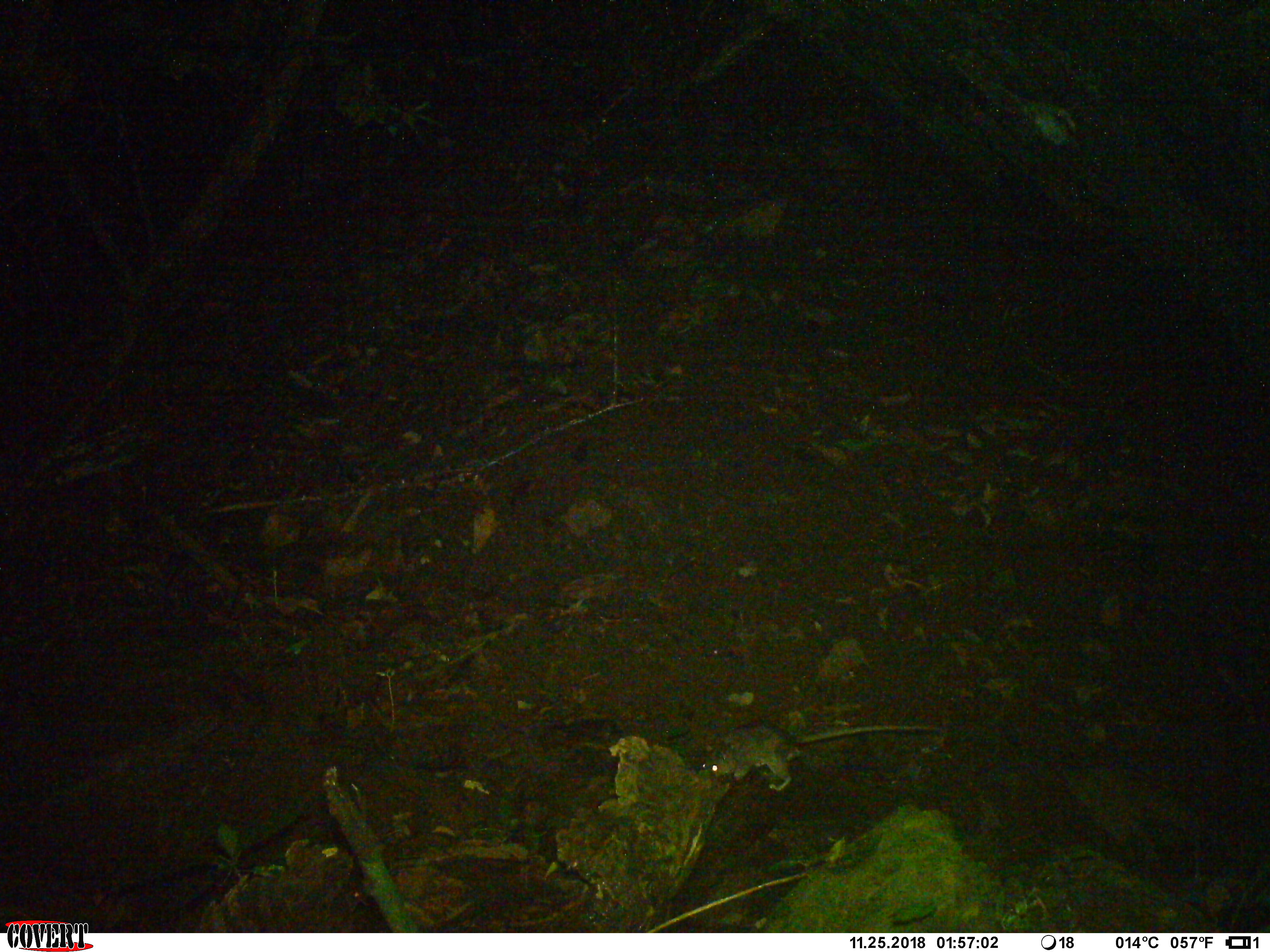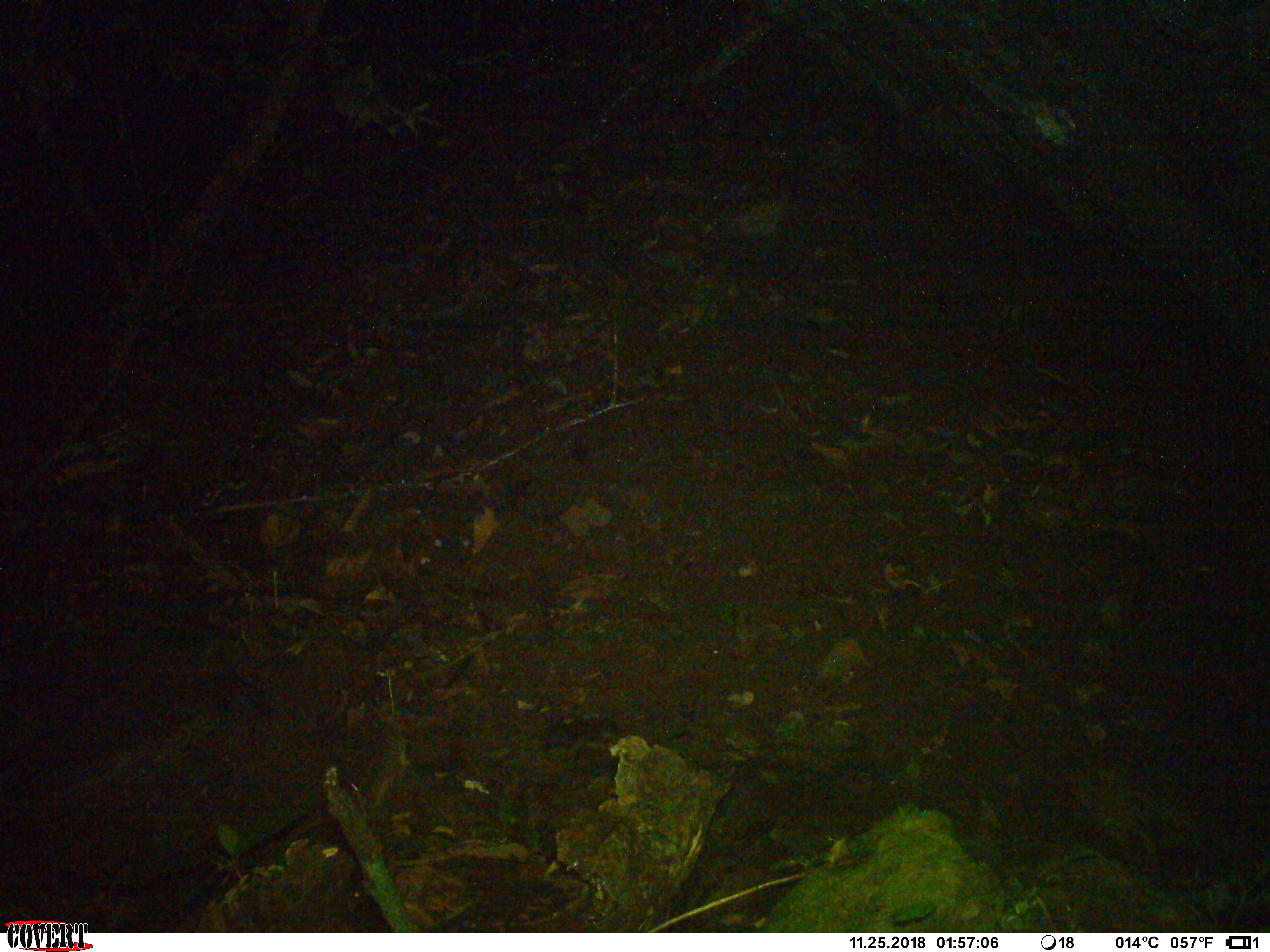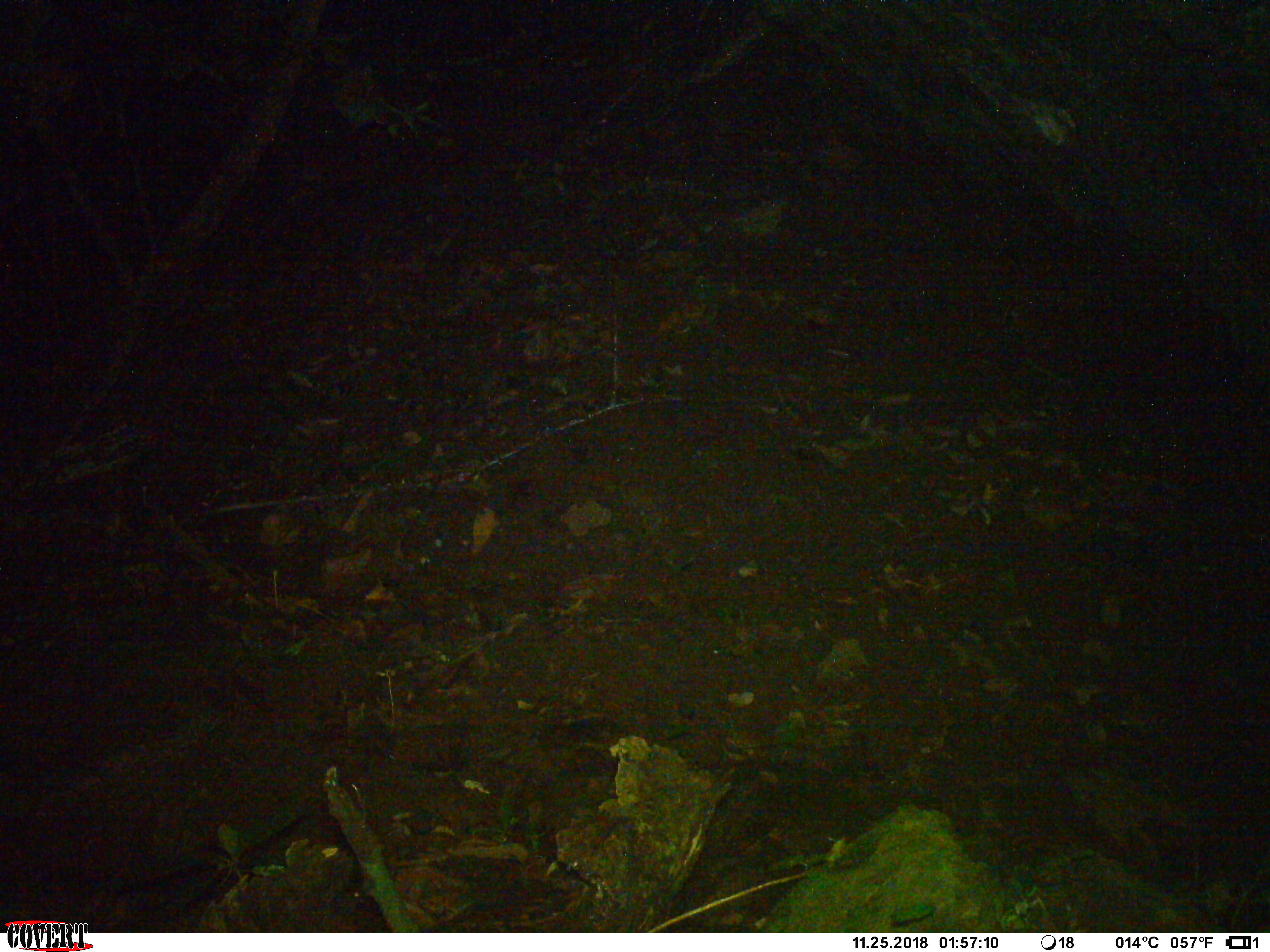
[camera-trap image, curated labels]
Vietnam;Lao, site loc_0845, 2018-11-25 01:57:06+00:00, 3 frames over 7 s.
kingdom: Animalia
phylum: Chordata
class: Mammalia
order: Rodentia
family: Muridae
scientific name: Muridae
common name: old-world mice and rats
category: unidentified murid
Unidentified murid (old-world mice and rats) (Muridae). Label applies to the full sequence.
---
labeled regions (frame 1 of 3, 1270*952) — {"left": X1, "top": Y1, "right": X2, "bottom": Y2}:
unidentified murid: {"left": 699, "top": 719, "right": 941, "bottom": 791}